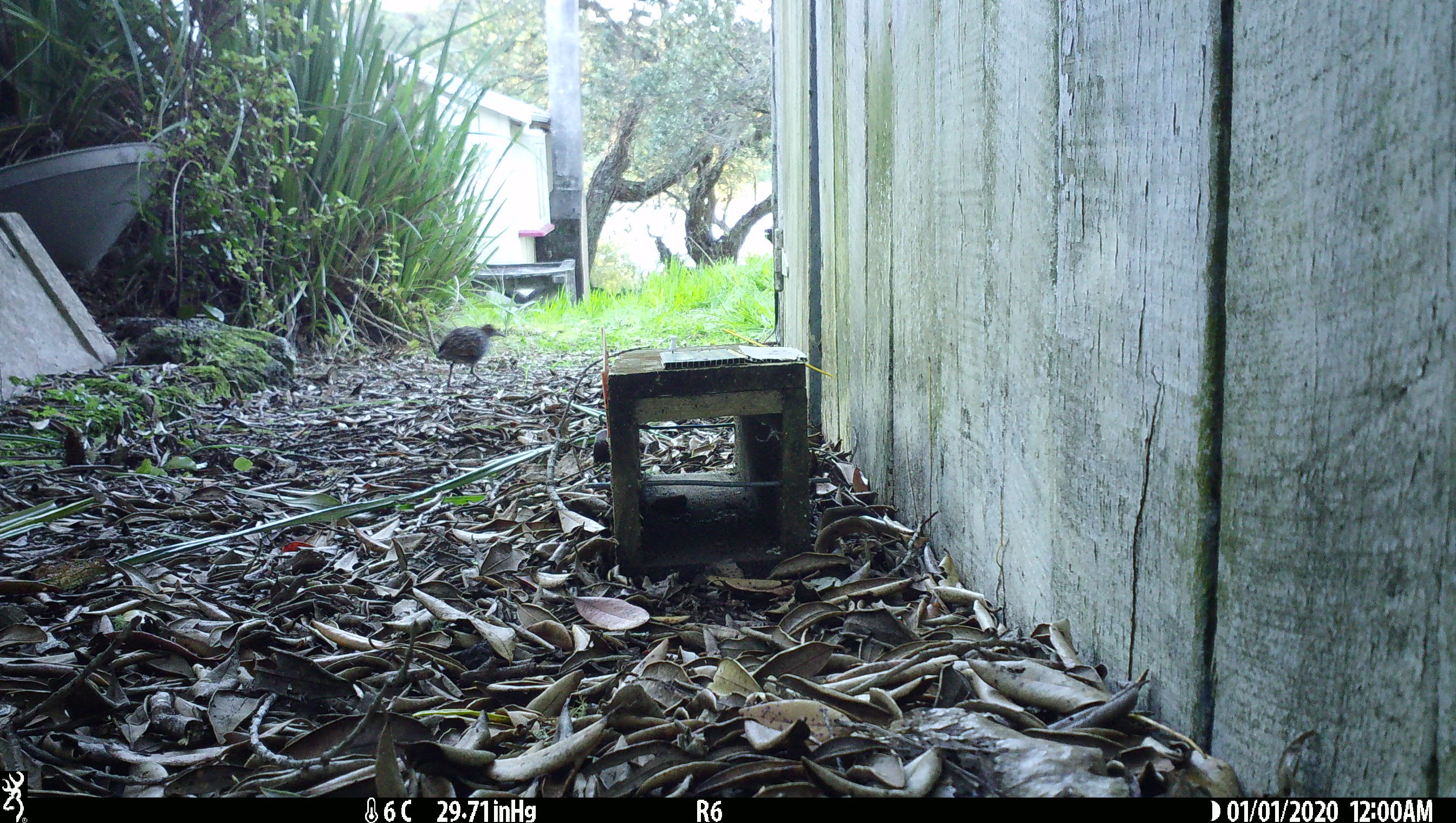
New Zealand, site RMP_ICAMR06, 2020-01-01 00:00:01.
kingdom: Animalia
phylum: Chordata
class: Aves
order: Gruiformes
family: Rallidae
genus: Gallirallus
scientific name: Gallirallus philippensis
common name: buff-banded rail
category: banded rail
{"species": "banded rail (buff-banded rail) (Gallirallus philippensis)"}